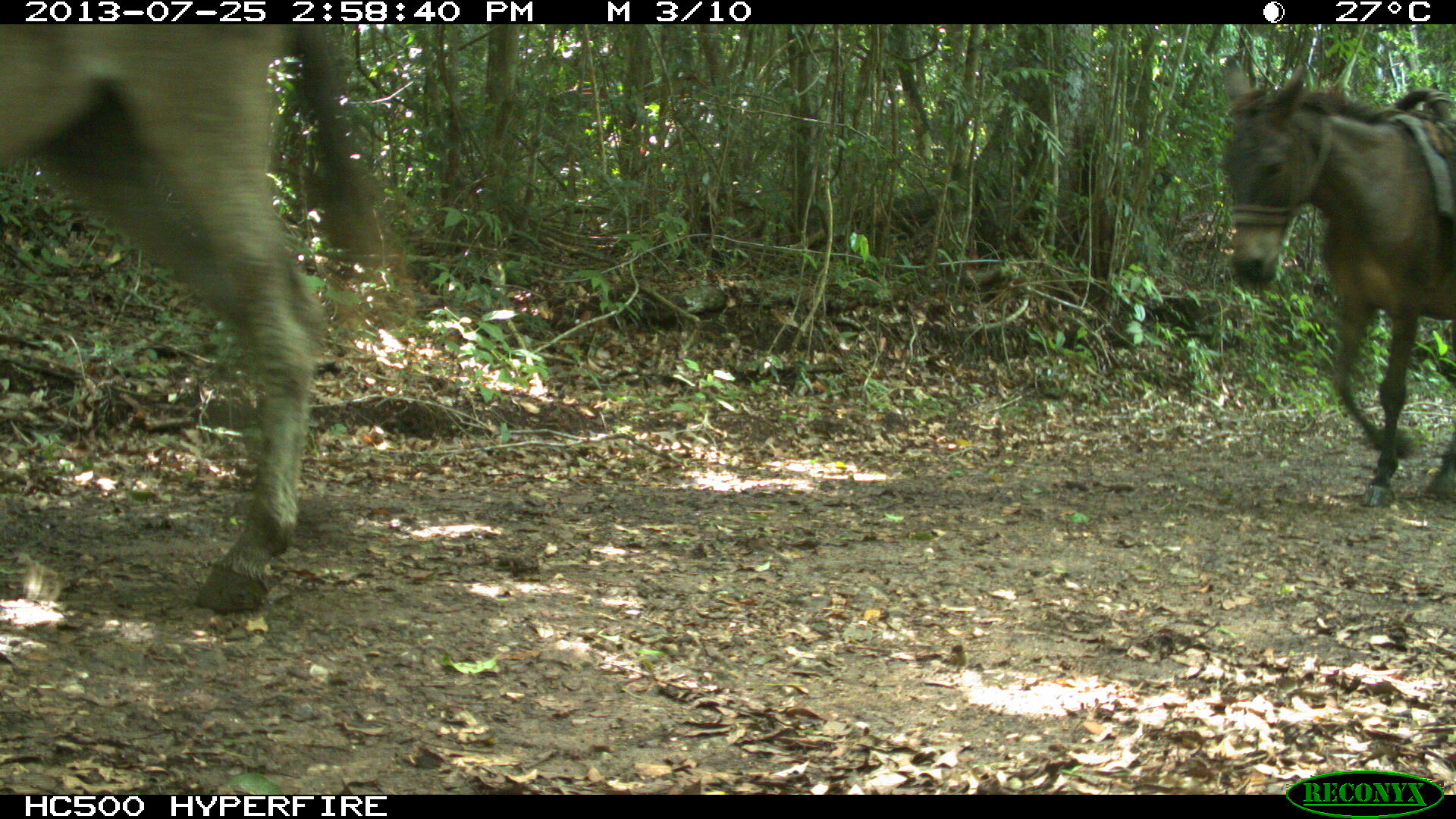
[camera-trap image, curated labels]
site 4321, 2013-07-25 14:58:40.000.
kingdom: Animalia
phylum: Chordata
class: Mammalia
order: Perissodactyla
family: Equidae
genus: Equus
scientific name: Equus ferus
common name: wild horse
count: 2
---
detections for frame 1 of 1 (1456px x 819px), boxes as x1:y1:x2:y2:
equus ferus: 0:24:387:612; 1216:55:1456:507